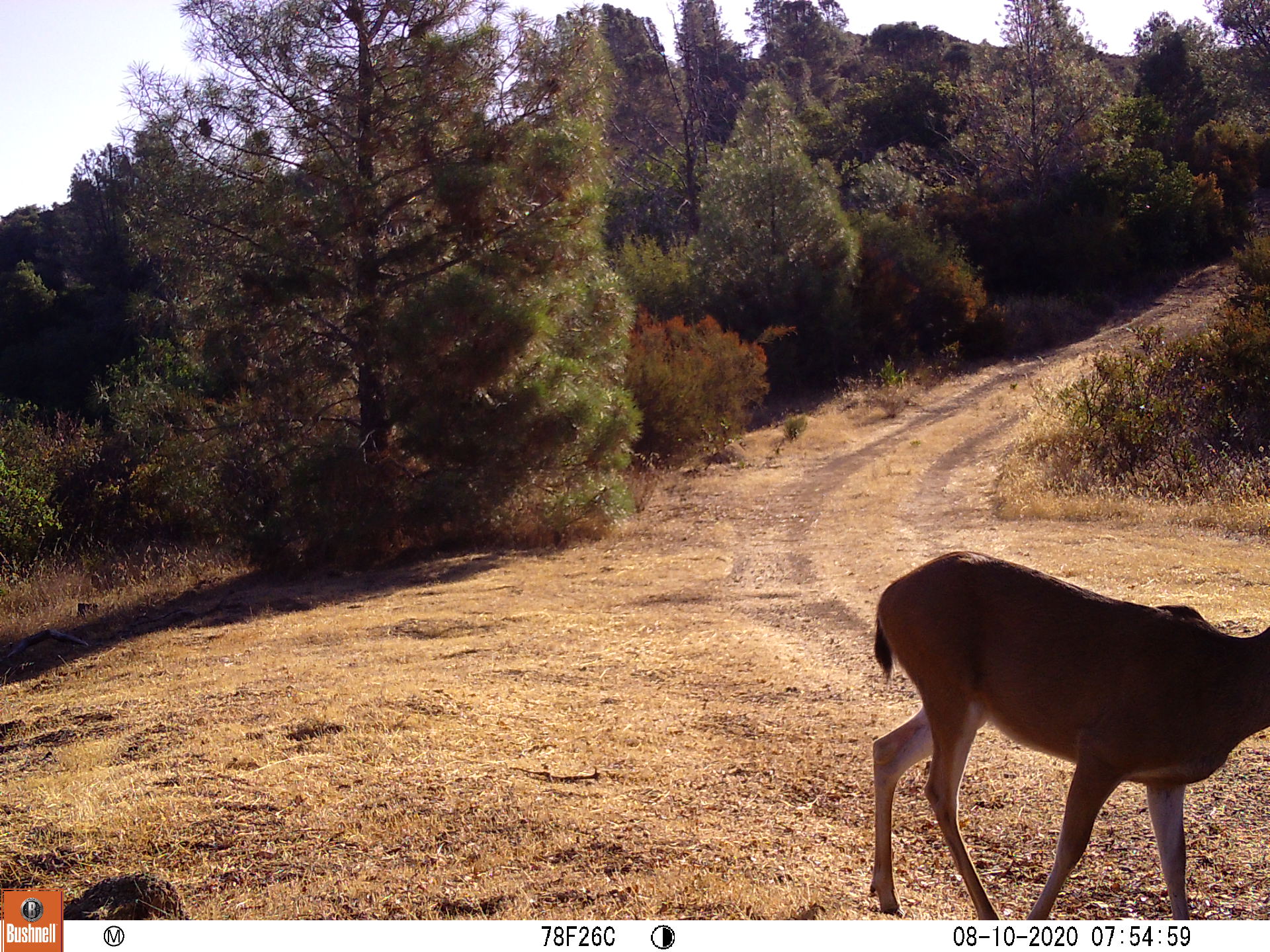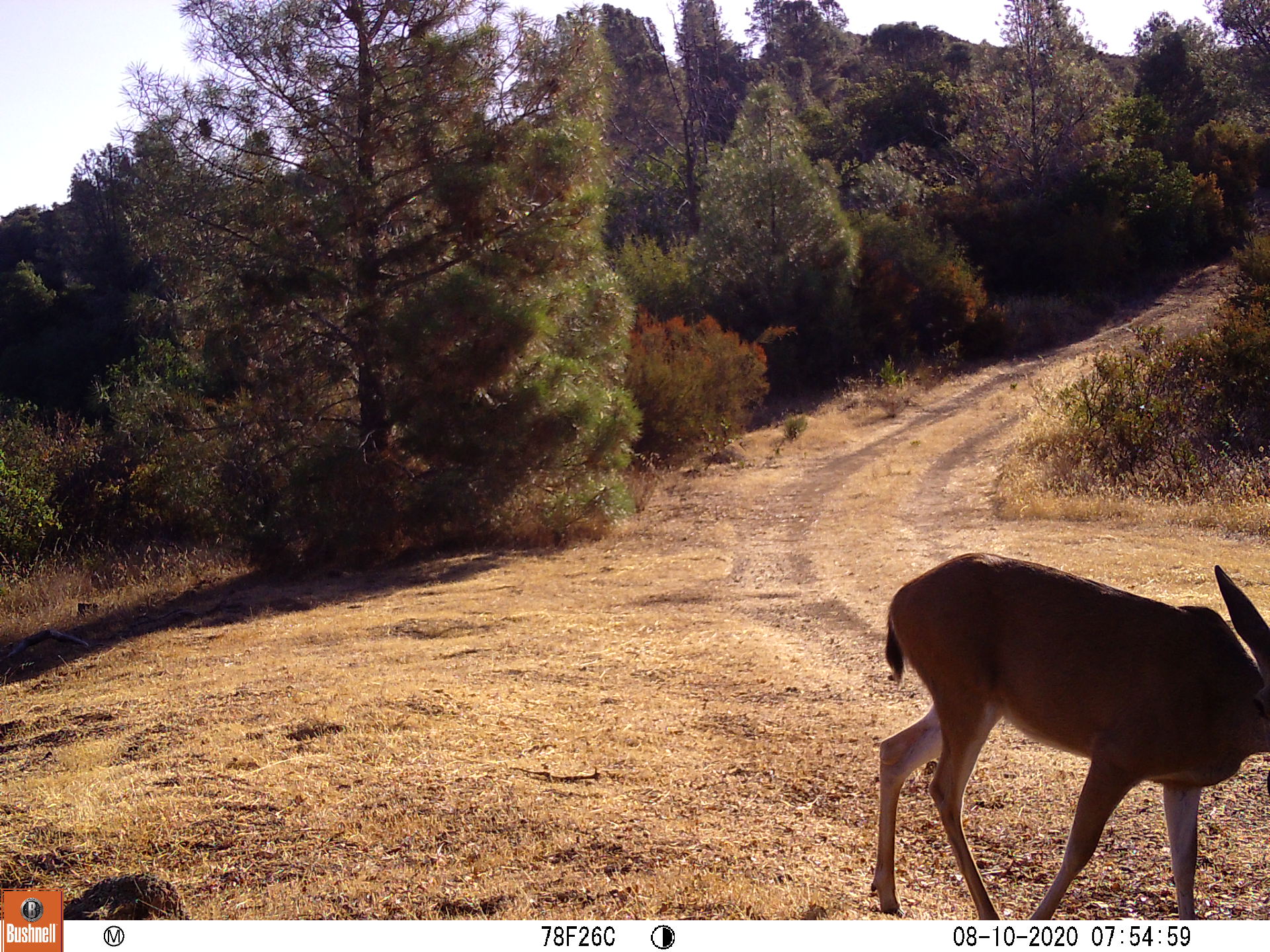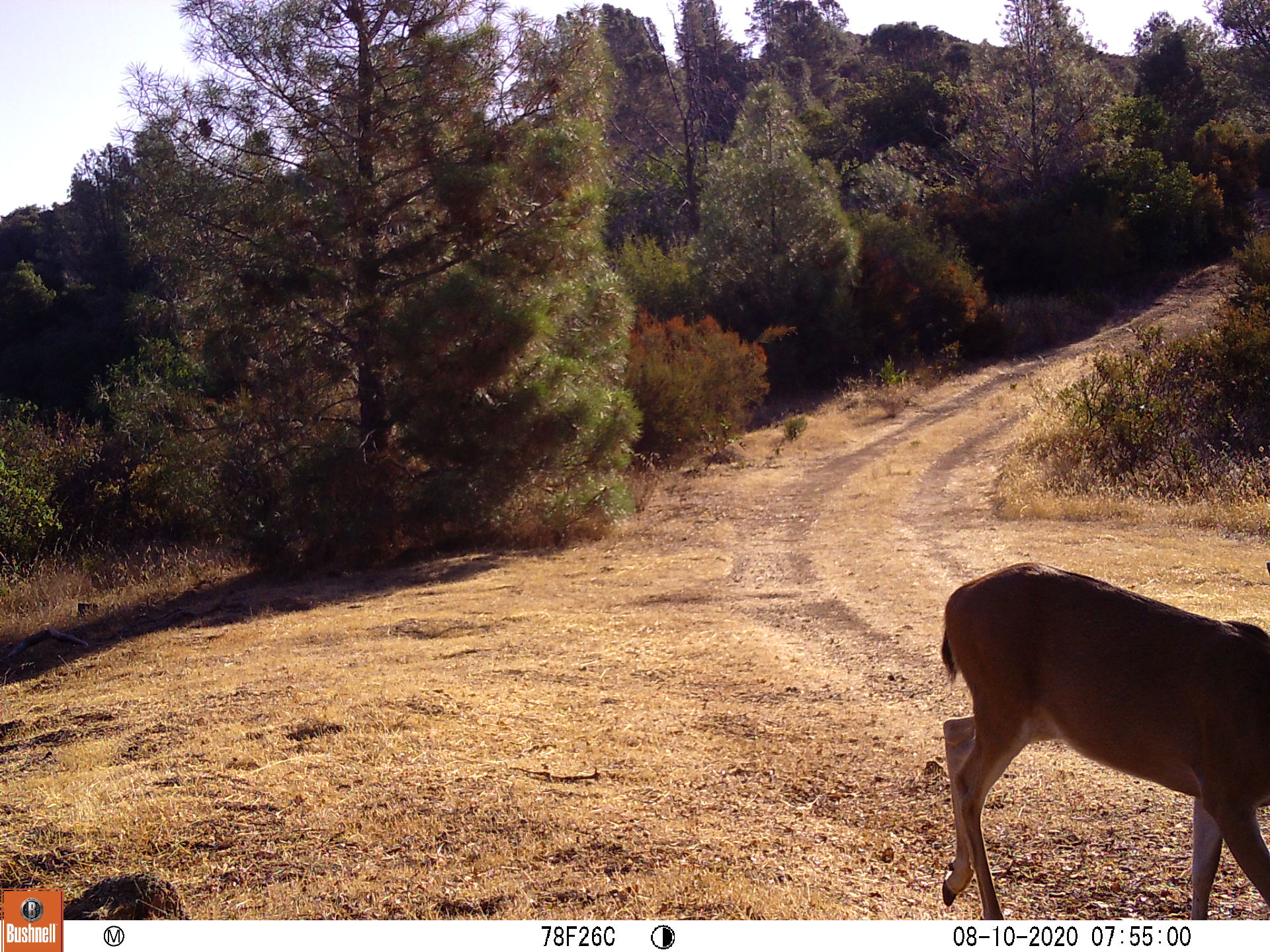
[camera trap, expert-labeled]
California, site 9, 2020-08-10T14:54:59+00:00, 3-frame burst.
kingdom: Animalia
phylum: Chordata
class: Mammalia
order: Artiodactyla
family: Cervidae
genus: Odocoileus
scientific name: Odocoileus hemionus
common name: mule deer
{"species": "mule deer (Odocoileus hemionus)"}